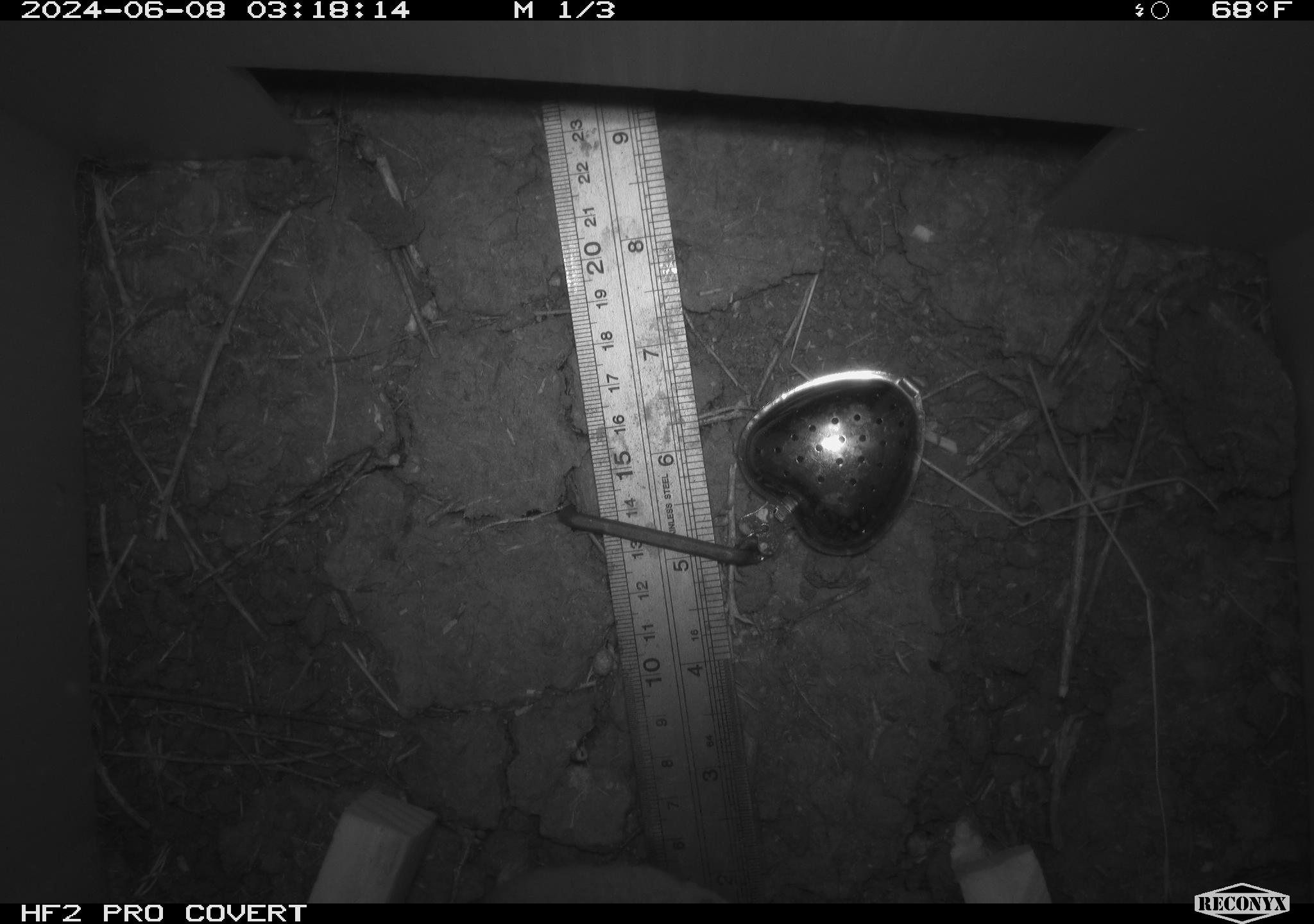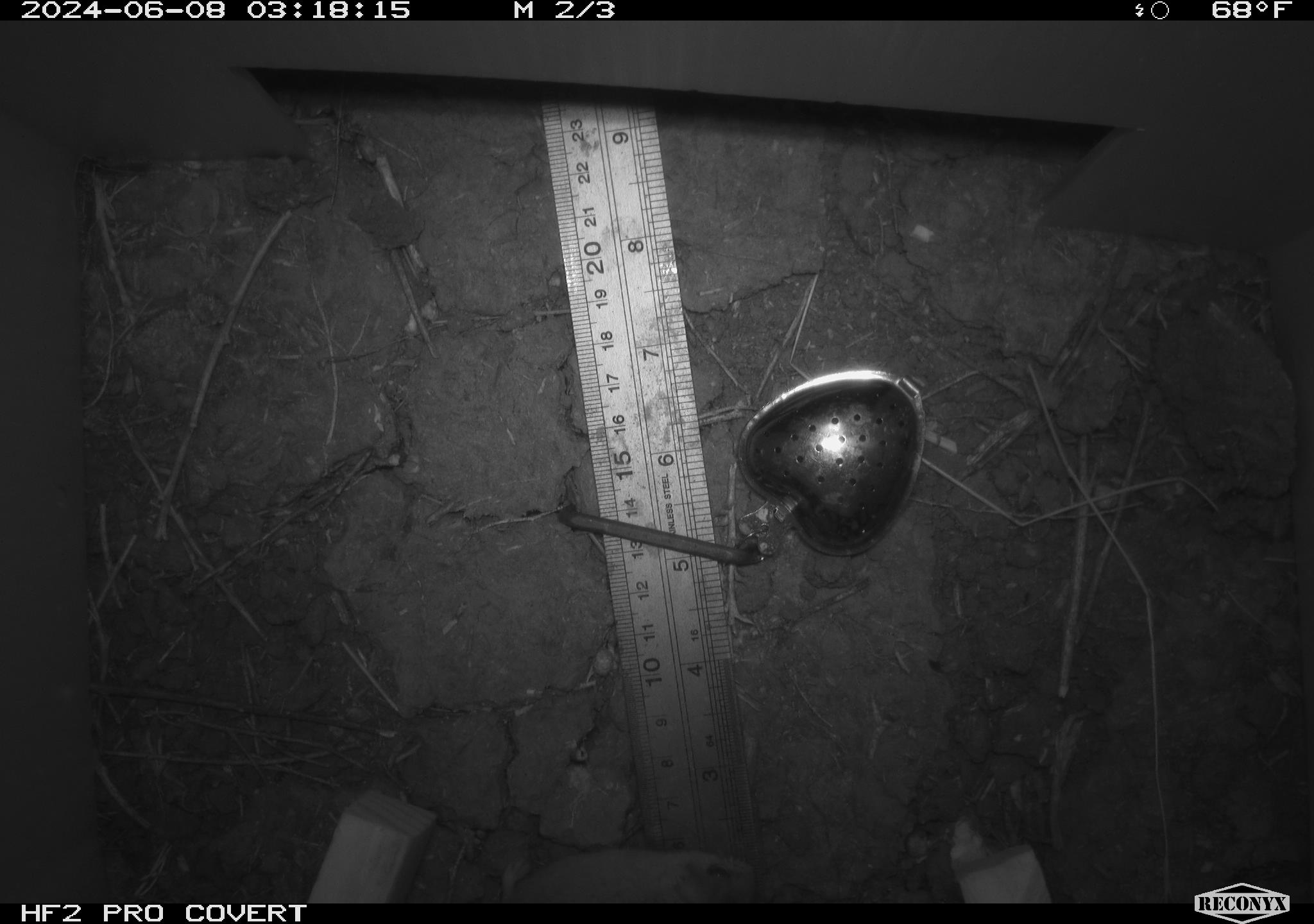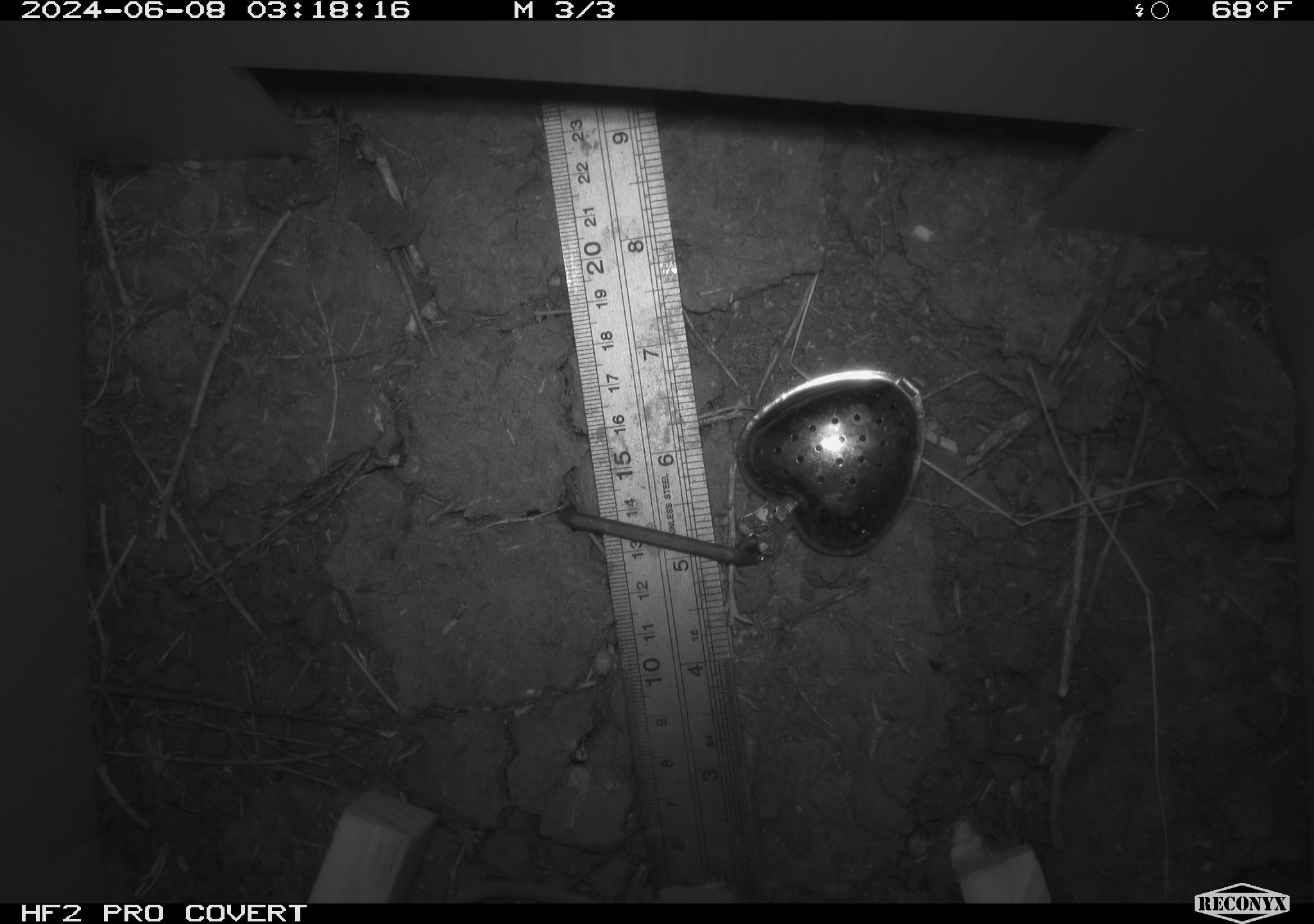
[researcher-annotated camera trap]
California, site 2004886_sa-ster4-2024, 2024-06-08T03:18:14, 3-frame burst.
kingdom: Animalia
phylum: Chordata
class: Mammalia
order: Rodentia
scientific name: Rodentia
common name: mouse species